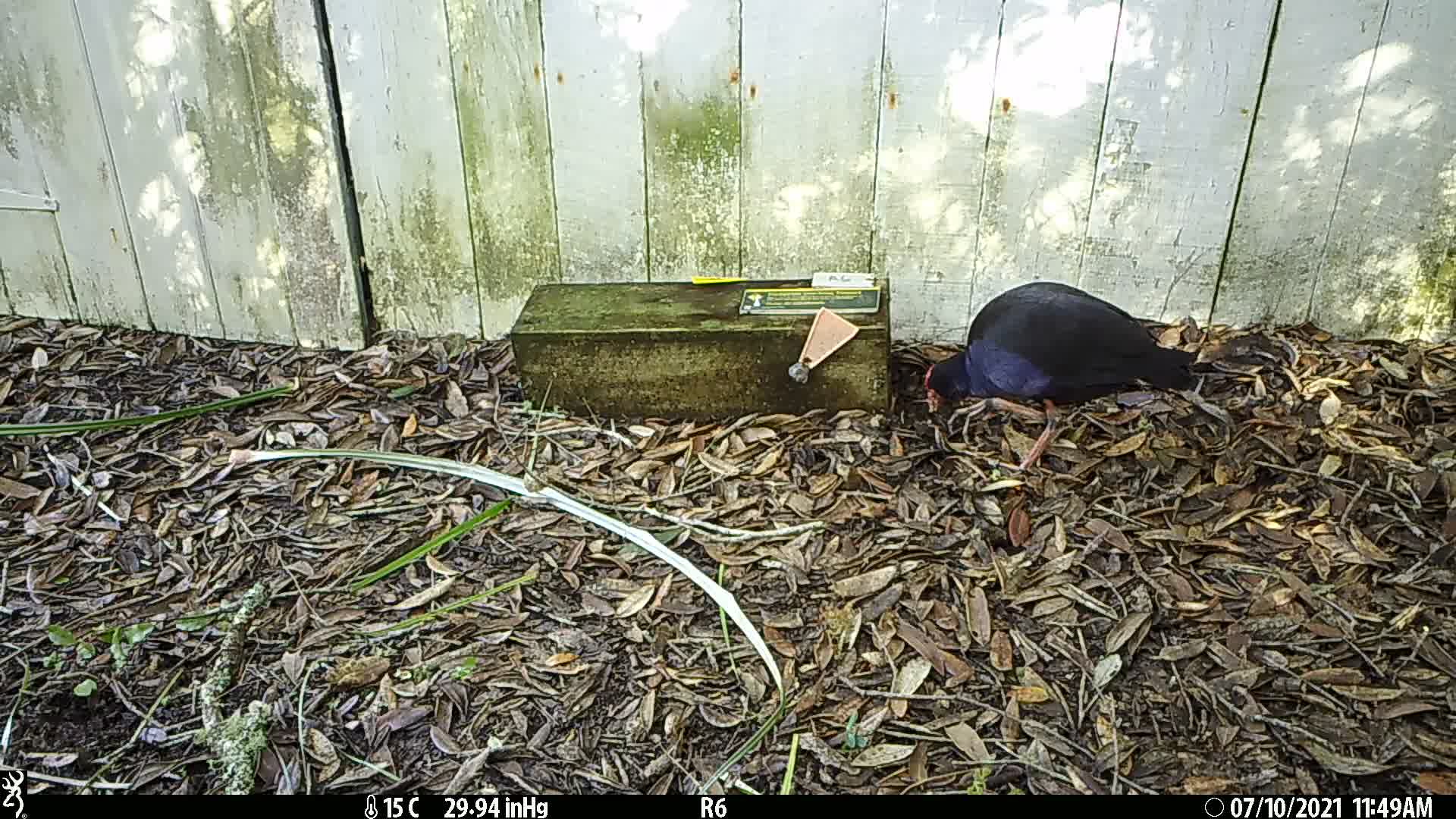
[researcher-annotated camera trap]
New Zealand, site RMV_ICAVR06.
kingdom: Animalia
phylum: Chordata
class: Aves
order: Gruiformes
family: Rallidae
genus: Porphyrio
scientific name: Porphyrio melanotus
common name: australasian swamphen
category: pukeko